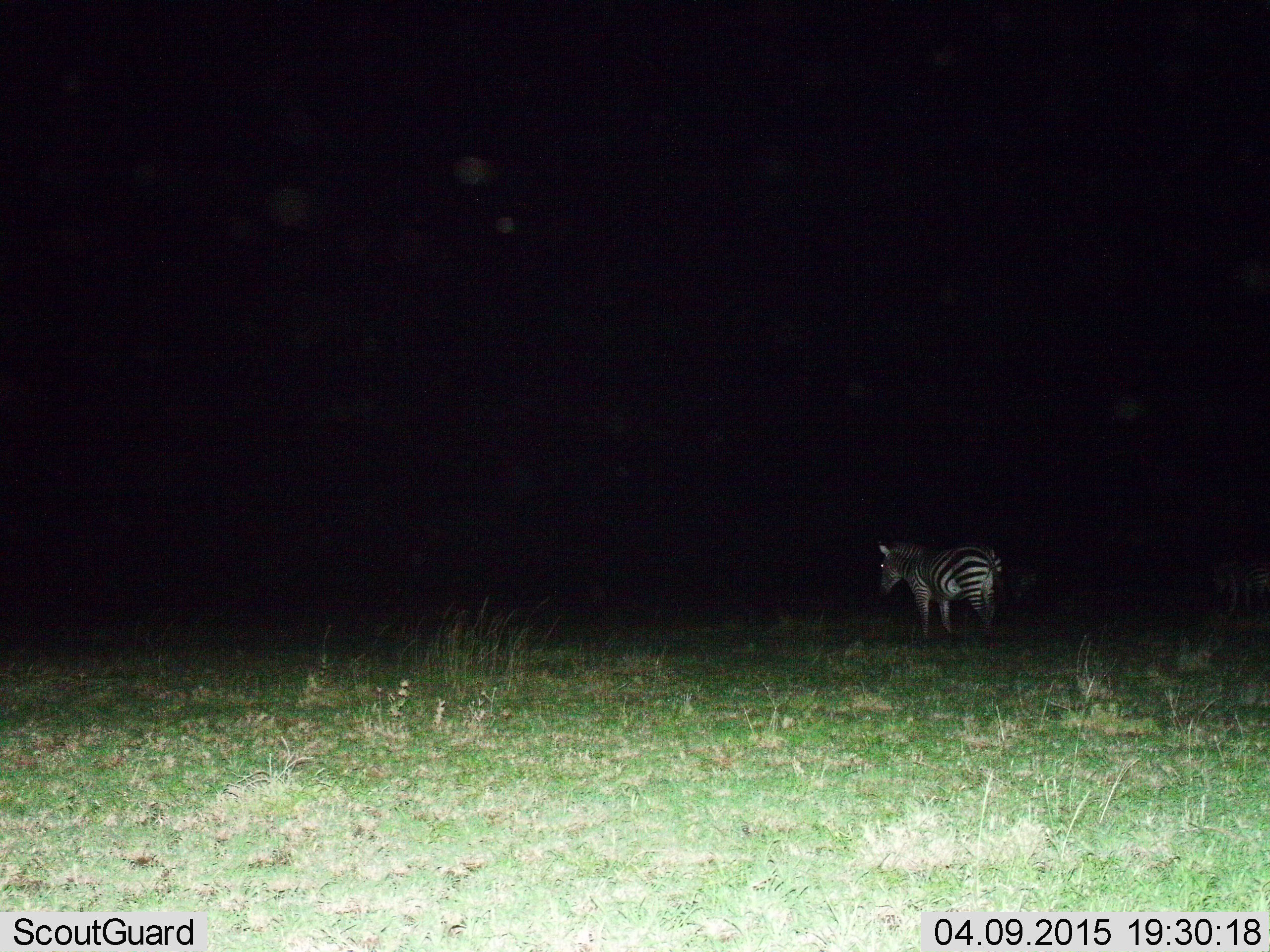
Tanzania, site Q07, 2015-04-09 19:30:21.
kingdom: Animalia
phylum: Chordata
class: Mammalia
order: Perissodactyla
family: Equidae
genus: Equus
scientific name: Equus quagga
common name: plains zebra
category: zebra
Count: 1.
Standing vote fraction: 100%.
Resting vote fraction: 0%.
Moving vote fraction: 0%.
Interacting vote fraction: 0%.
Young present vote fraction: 0%.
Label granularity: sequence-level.